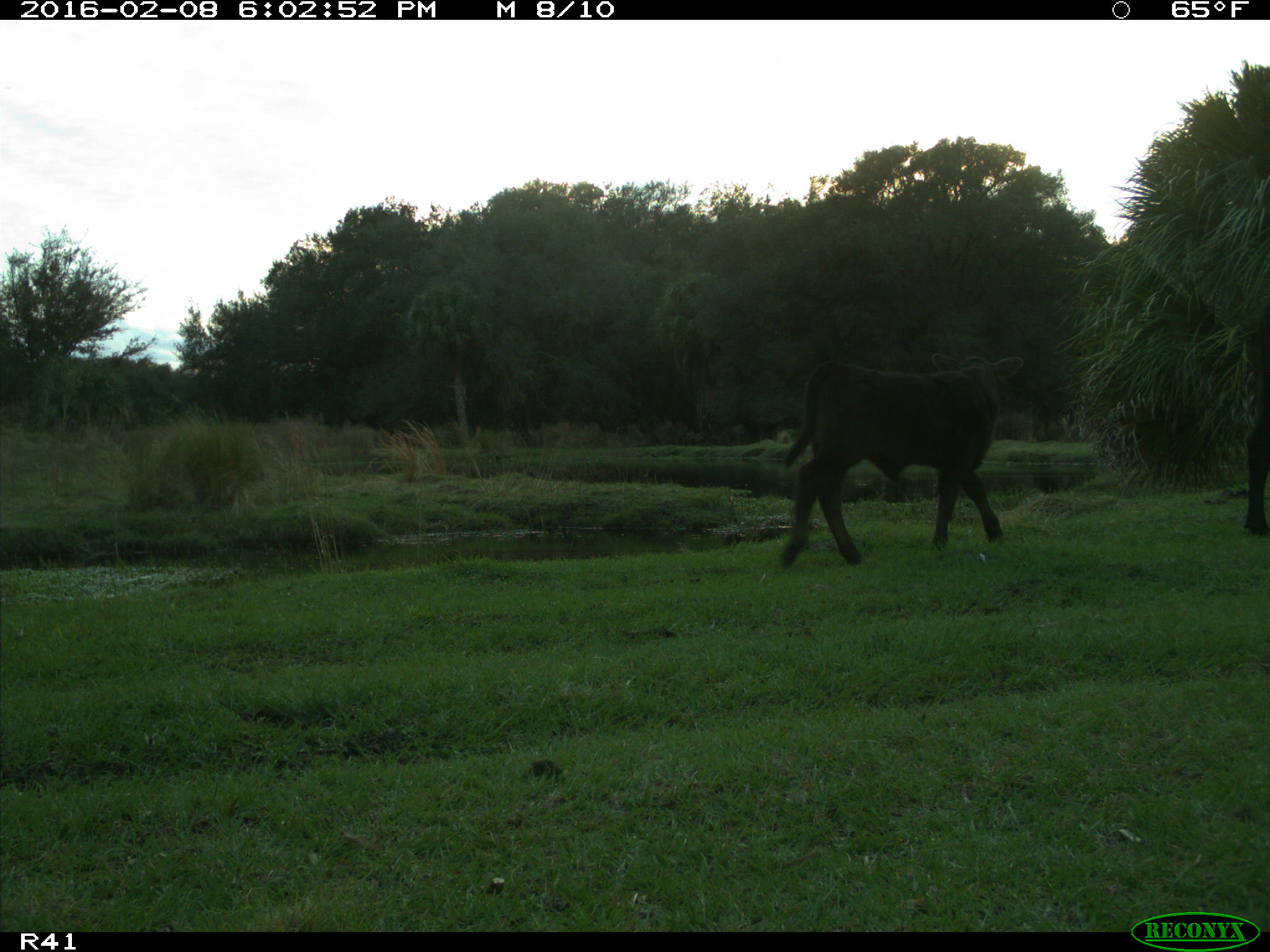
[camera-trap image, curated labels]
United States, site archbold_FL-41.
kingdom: Animalia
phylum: Chordata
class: Mammalia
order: Artiodactyla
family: Bovidae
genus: Bos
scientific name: Bos taurus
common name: domestic cow